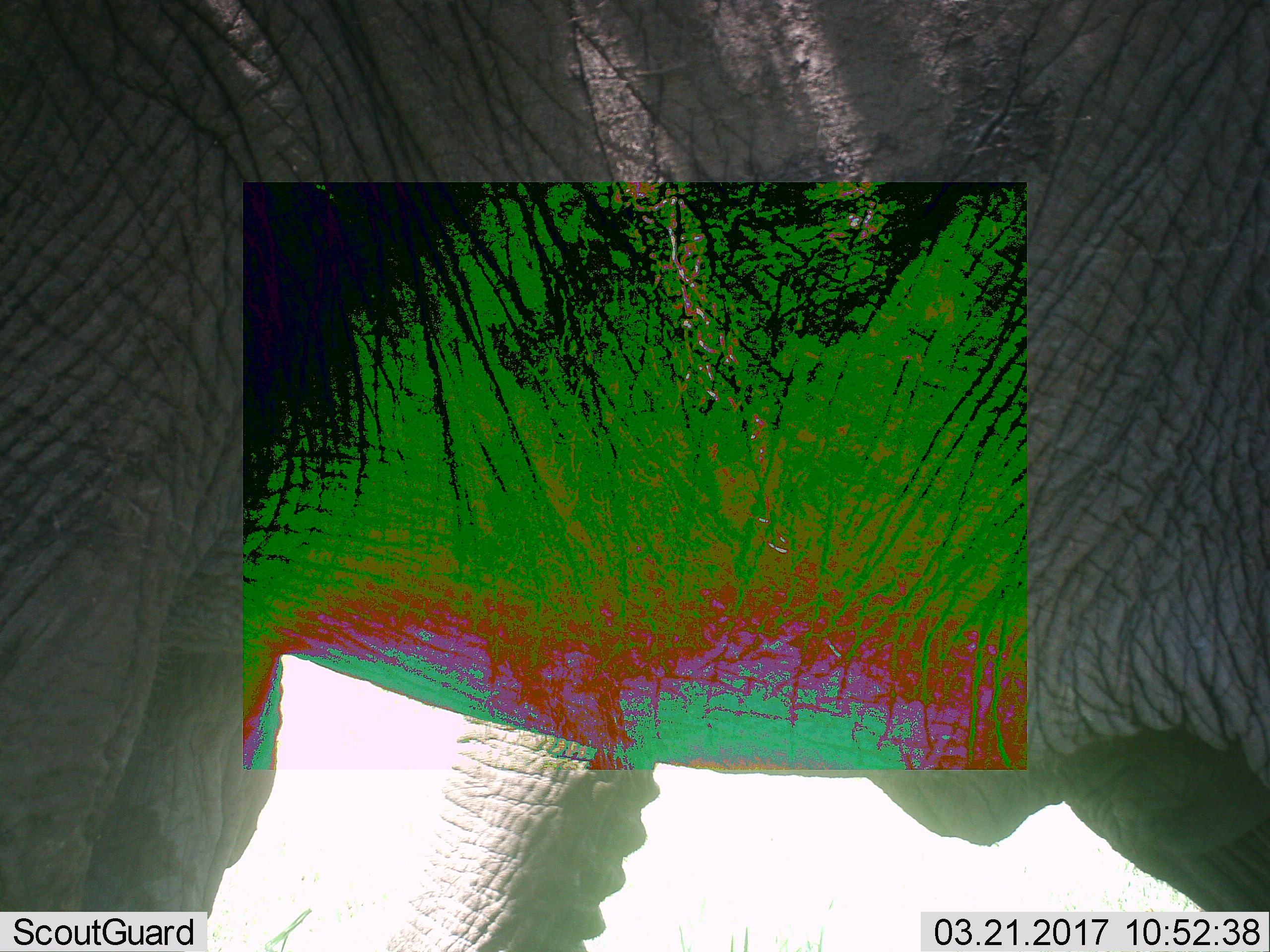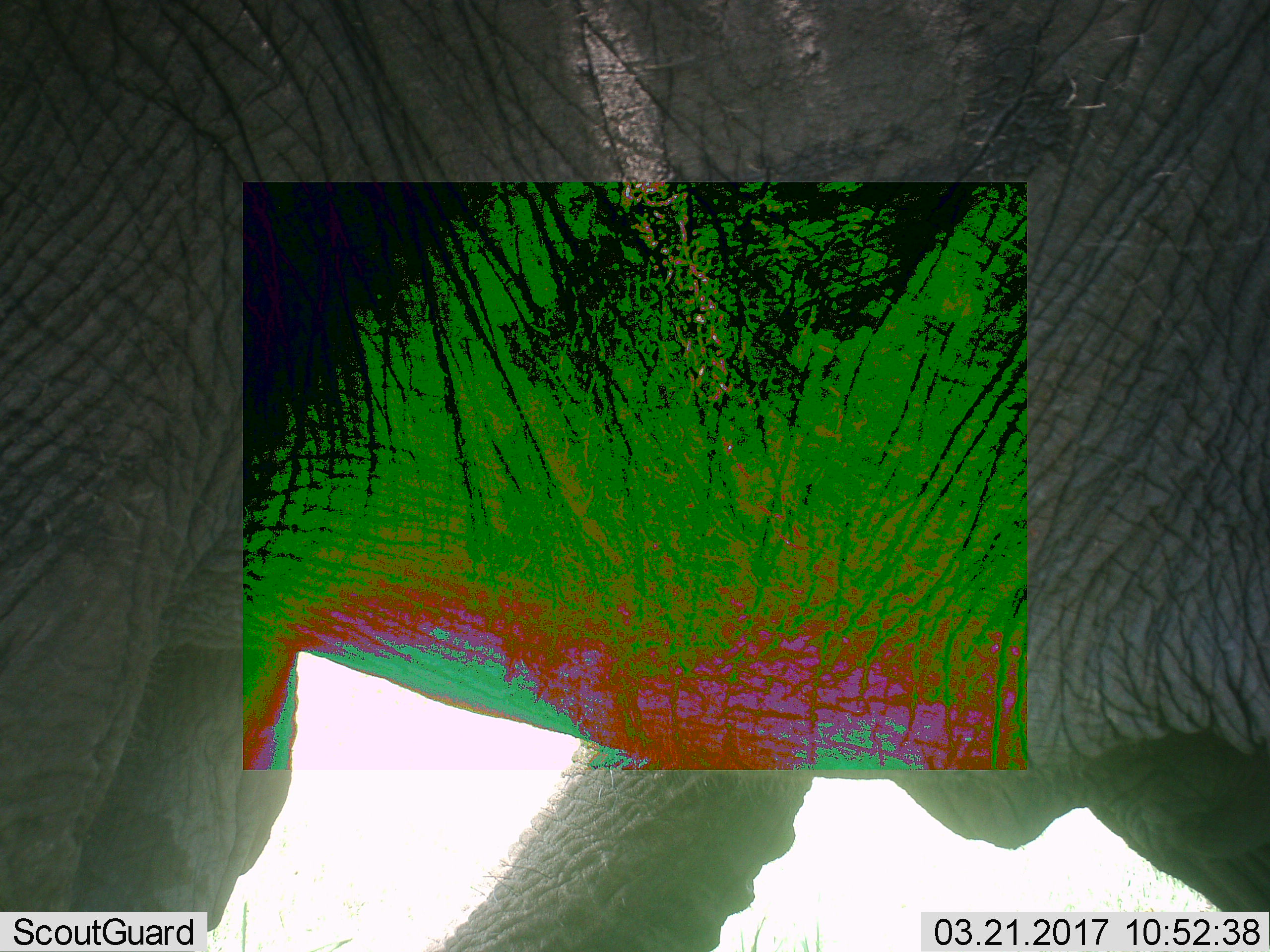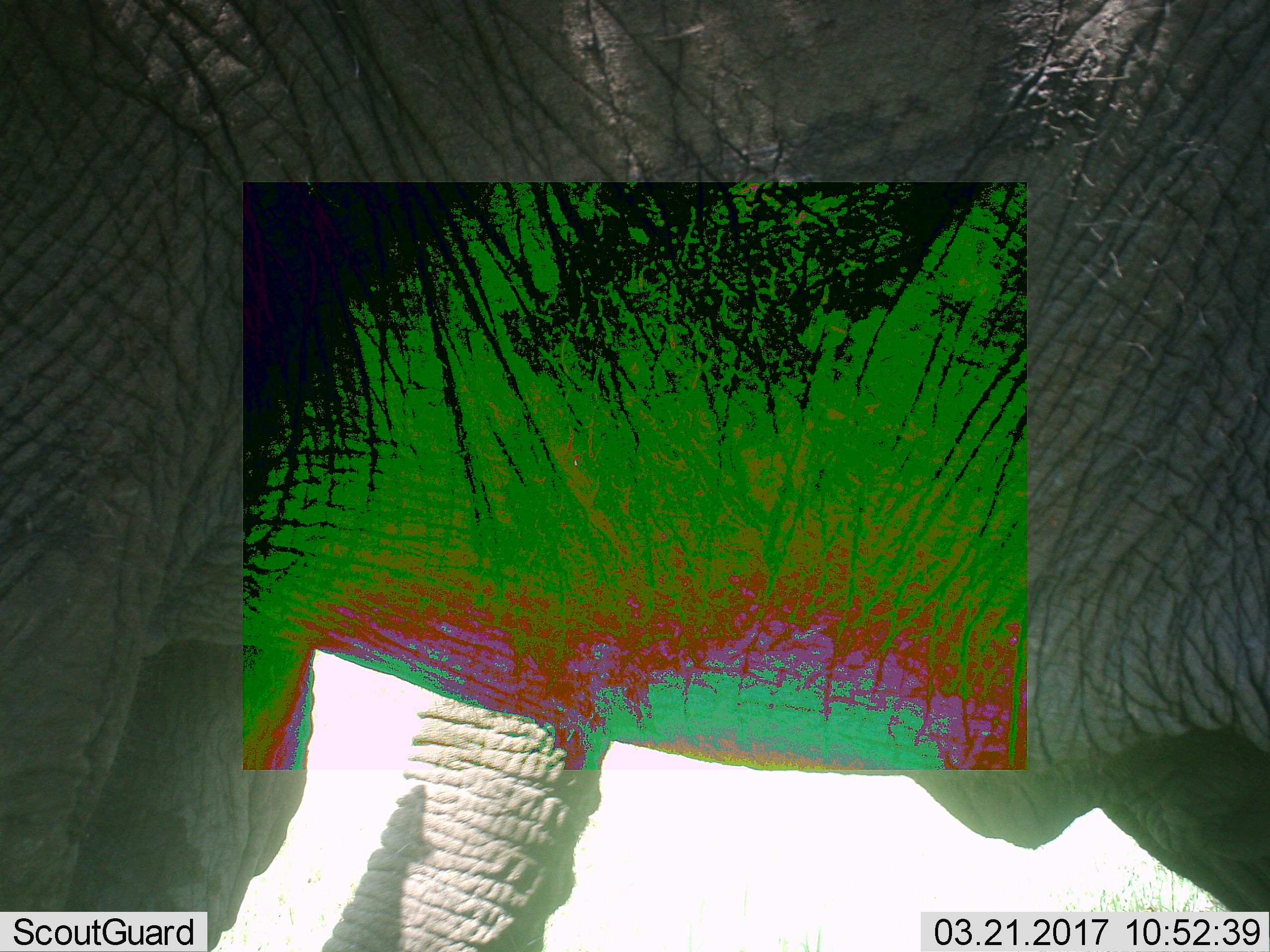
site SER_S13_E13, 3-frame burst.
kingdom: Animalia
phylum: Chordata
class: Mammalia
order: Proboscidea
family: Elephantidae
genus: Loxodonta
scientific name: Loxodonta africana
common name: african bush elephant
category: elephant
Elephant (african bush elephant) (Loxodonta africana), count 1. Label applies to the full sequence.